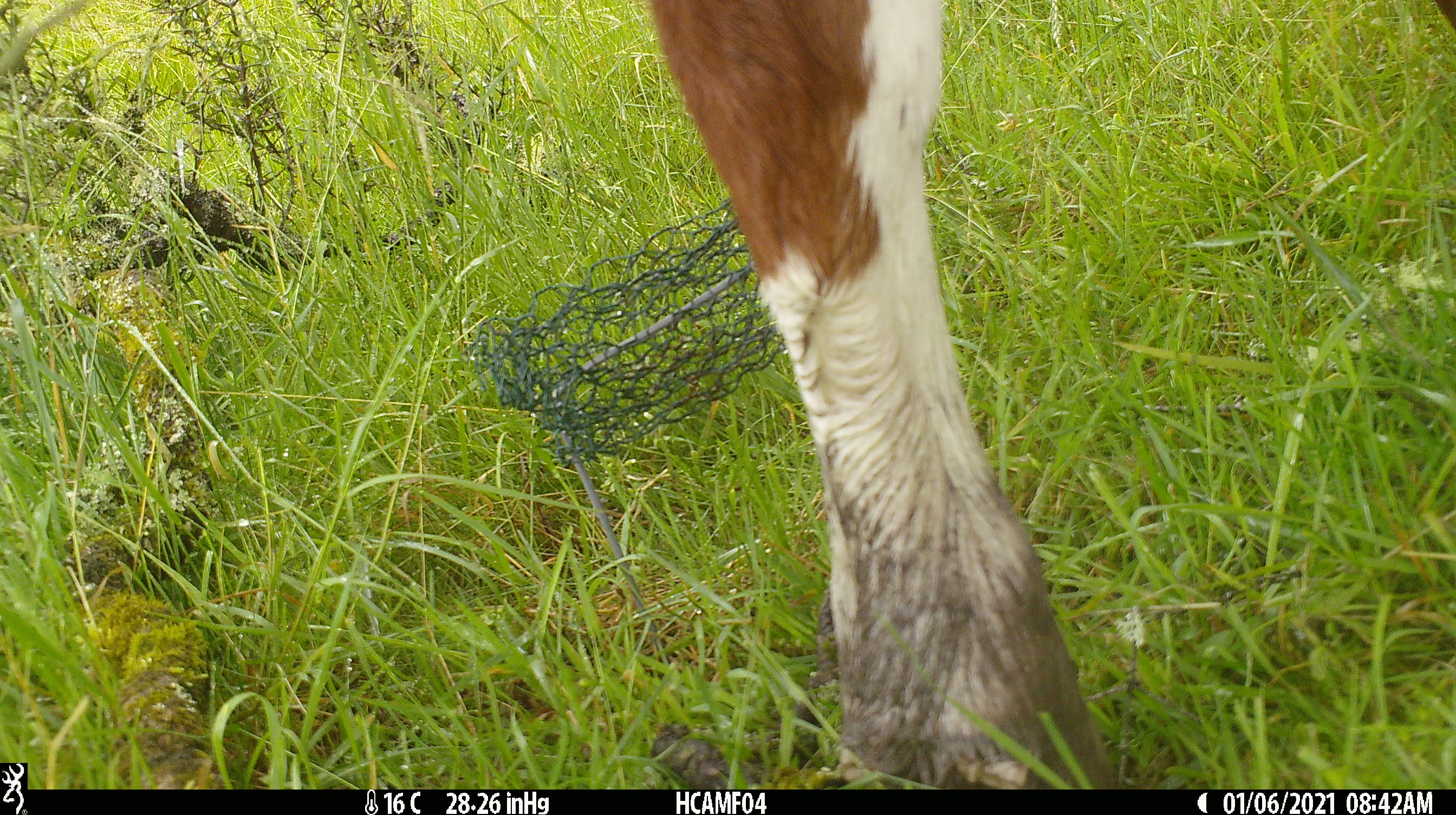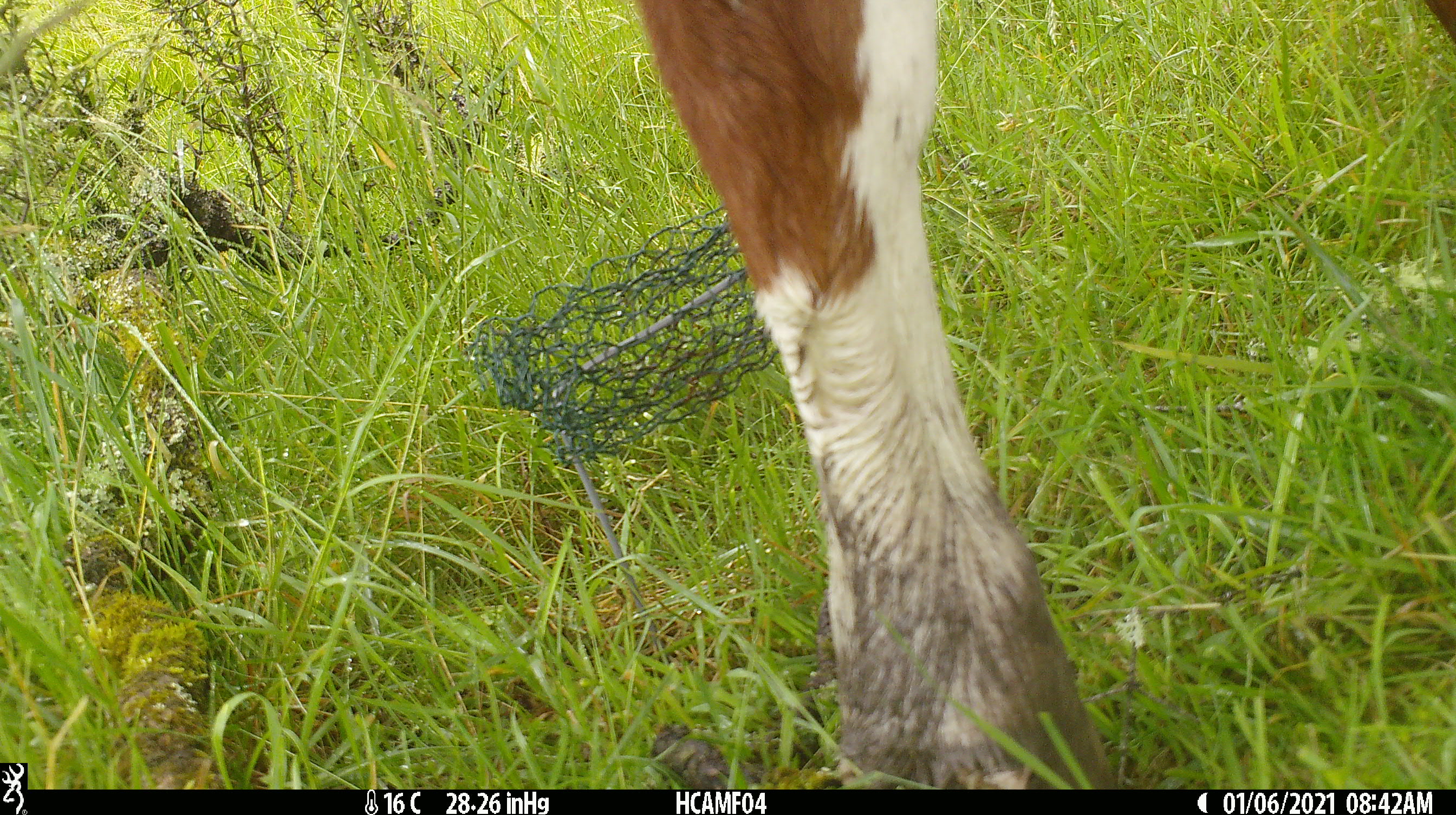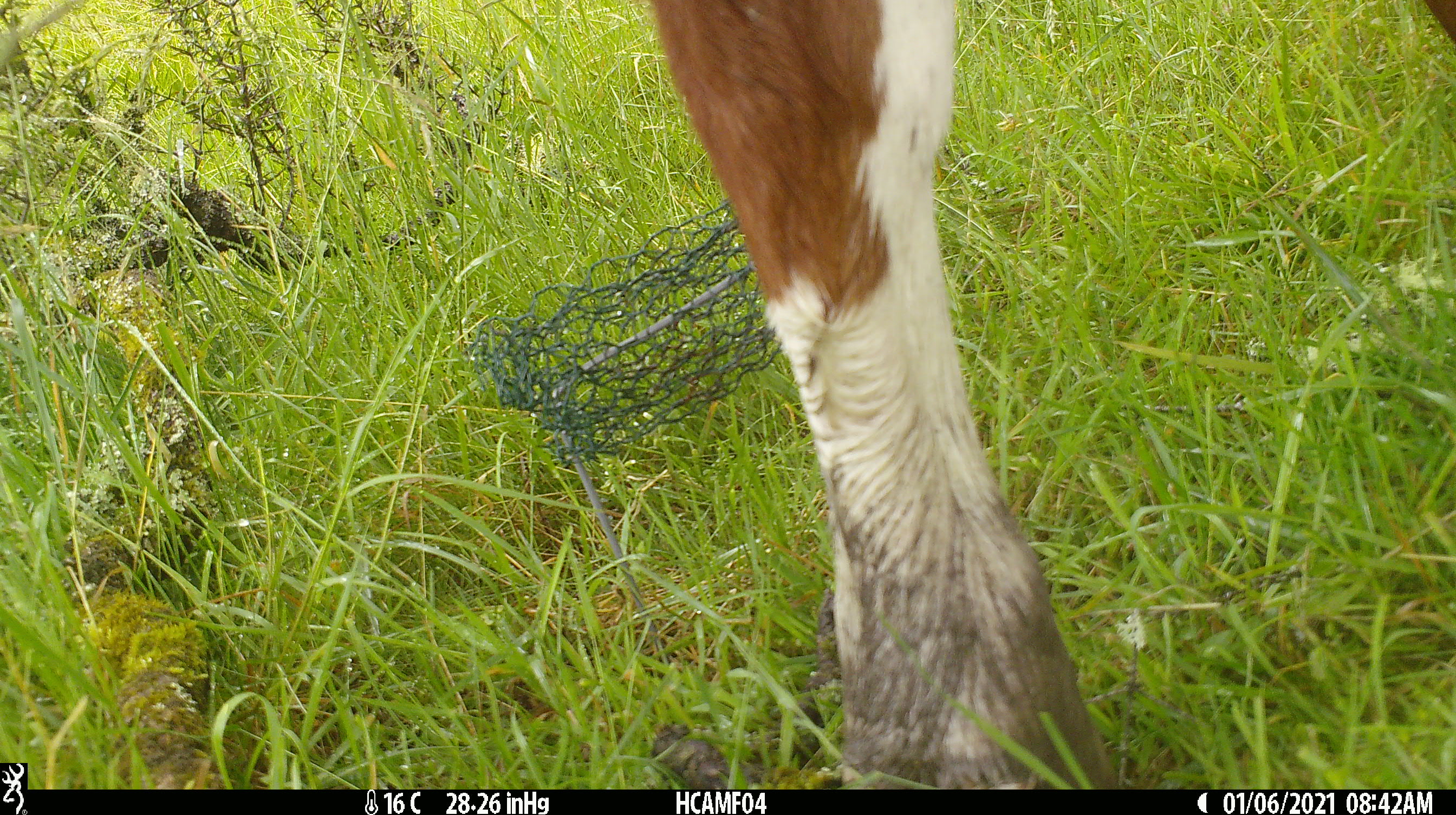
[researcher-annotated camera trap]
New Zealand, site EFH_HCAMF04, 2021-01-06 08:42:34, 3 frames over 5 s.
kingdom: Animalia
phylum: Chordata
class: Mammalia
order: Artiodactyla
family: Bovidae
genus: Bos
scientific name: Bos taurus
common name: domestic cow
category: cow